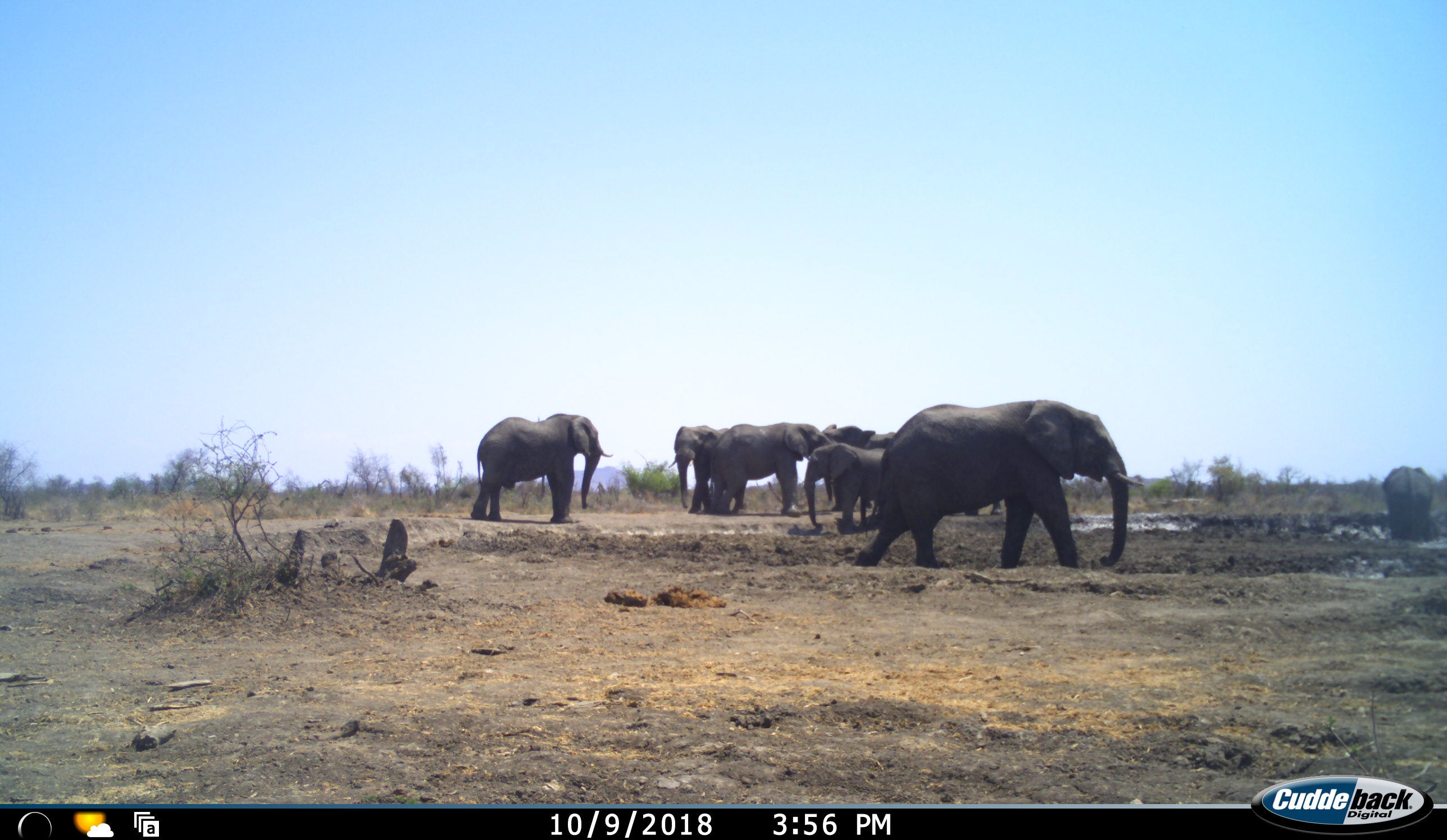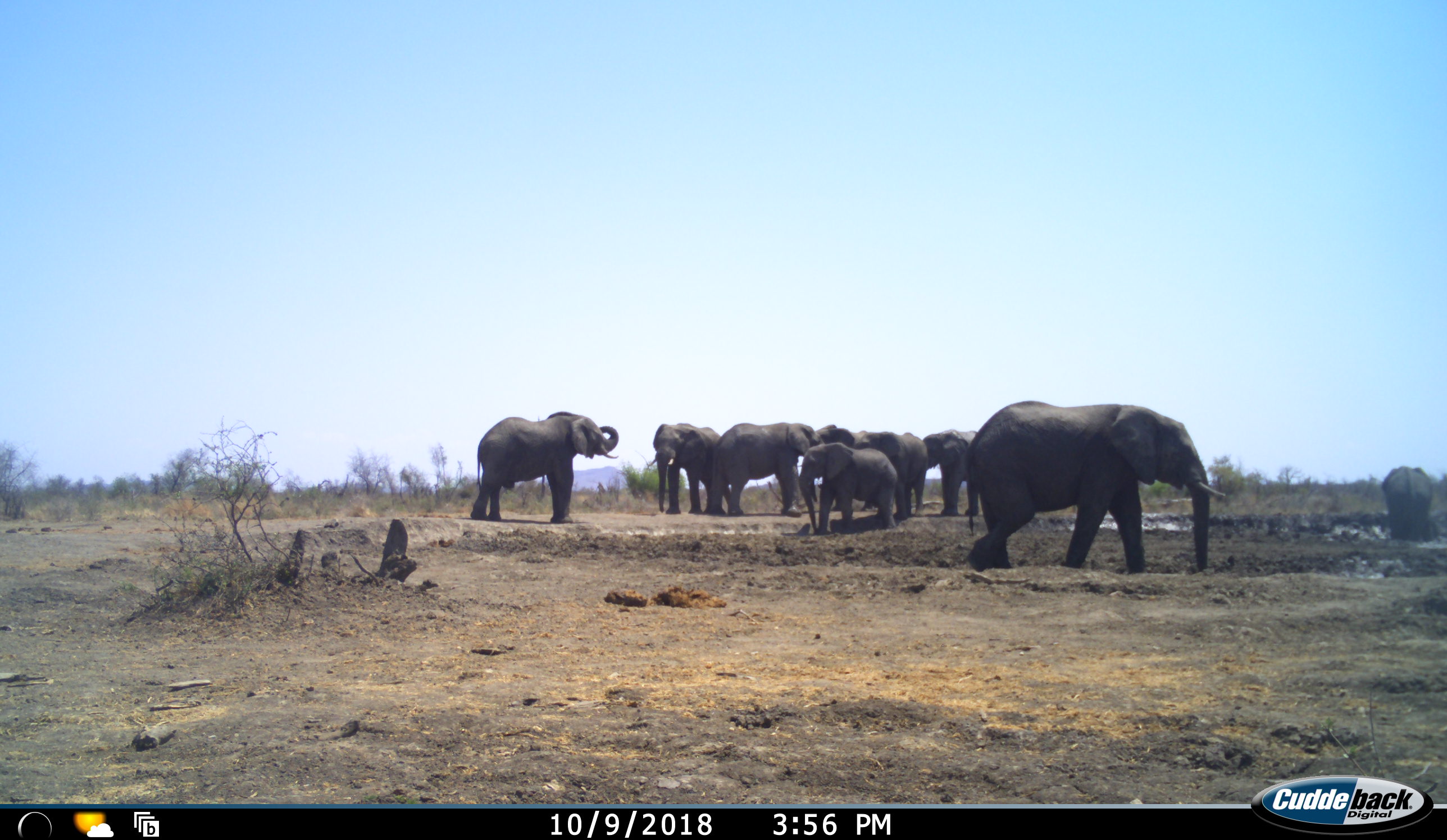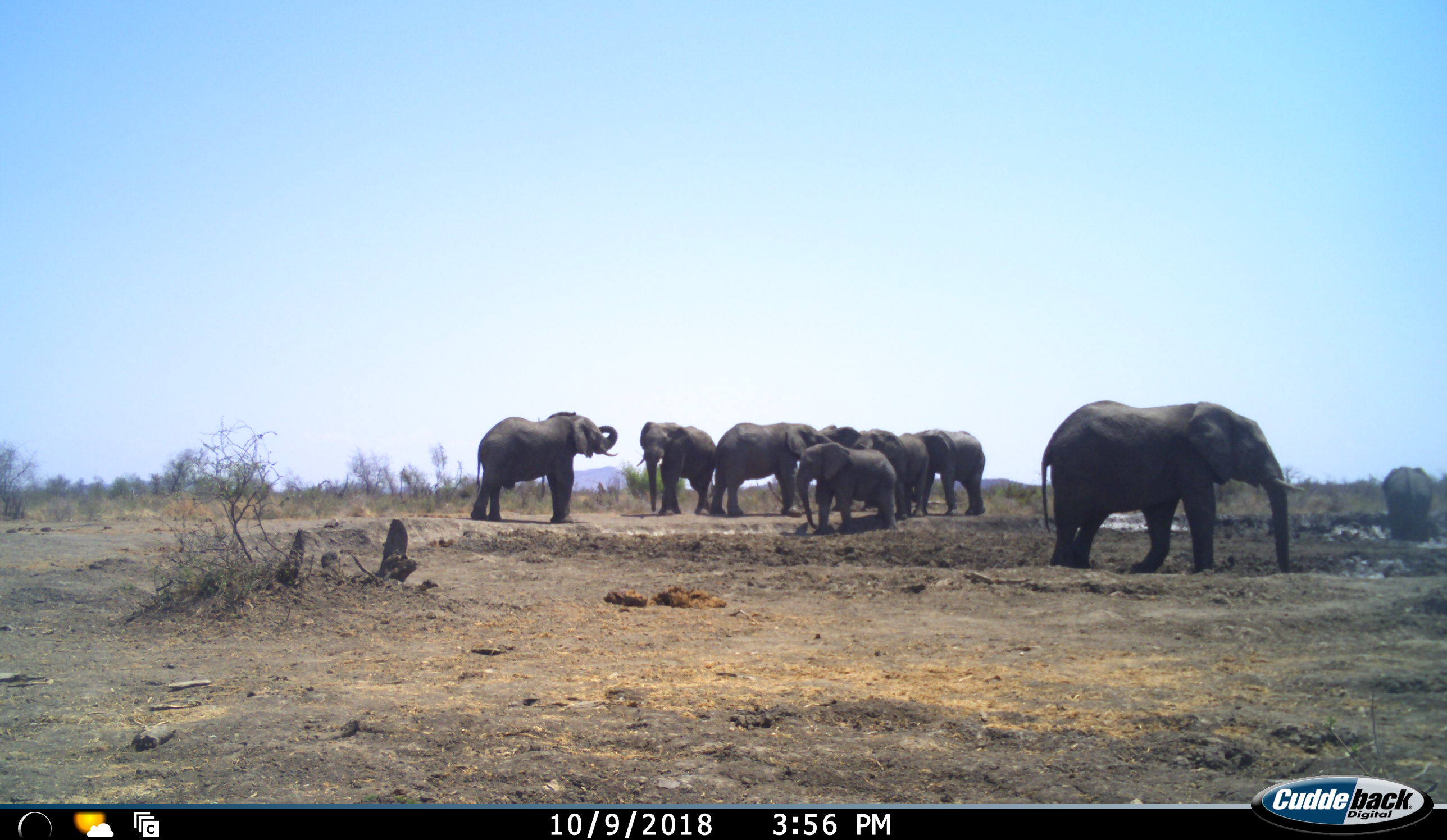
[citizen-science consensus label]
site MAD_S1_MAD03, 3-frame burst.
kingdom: Animalia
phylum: Chordata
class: Mammalia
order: Proboscidea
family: Elephantidae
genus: Loxodonta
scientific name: Loxodonta africana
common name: african bush elephant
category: elephant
Elephant (african bush elephant) (Loxodonta africana), count 9. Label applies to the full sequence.